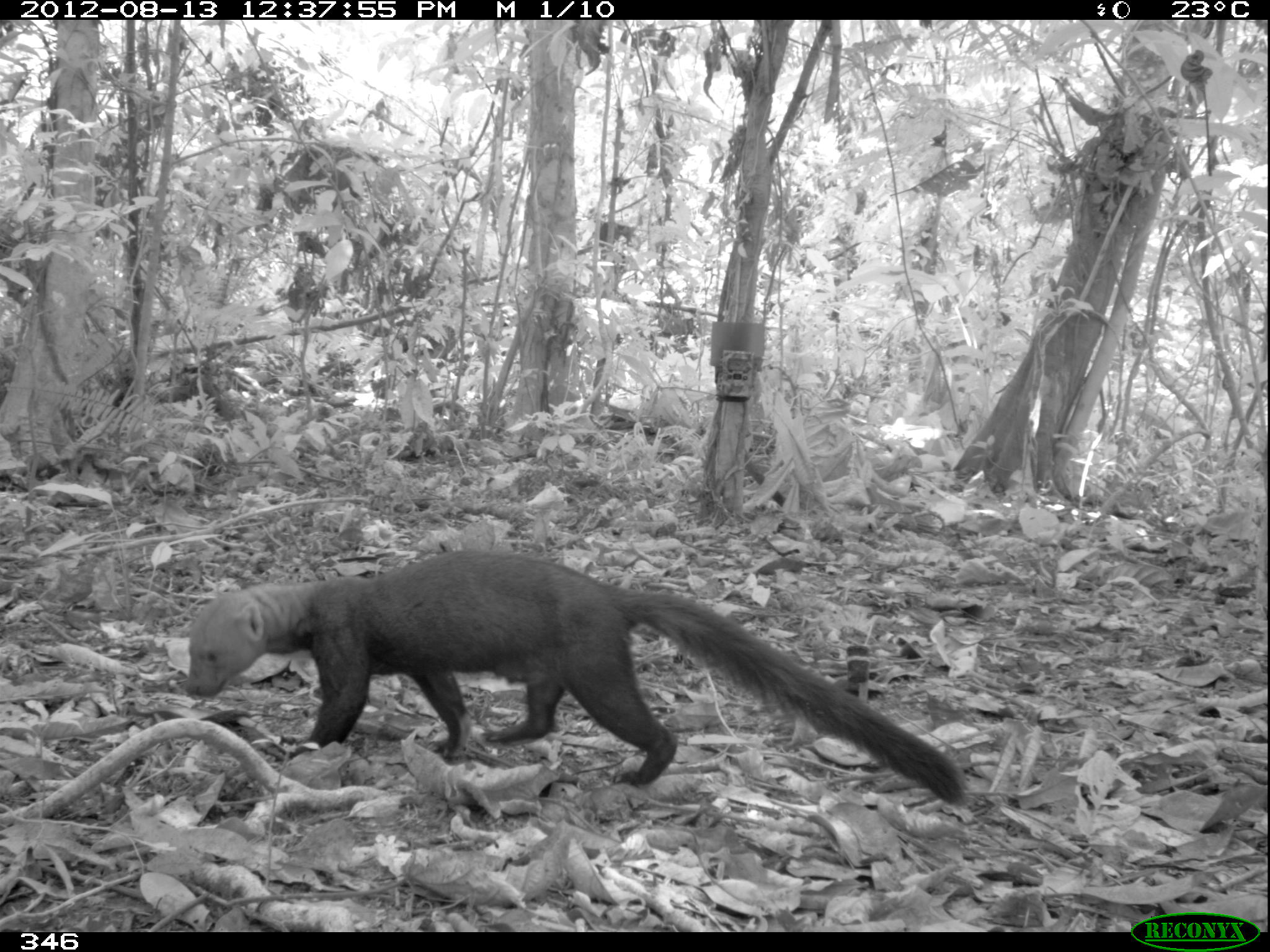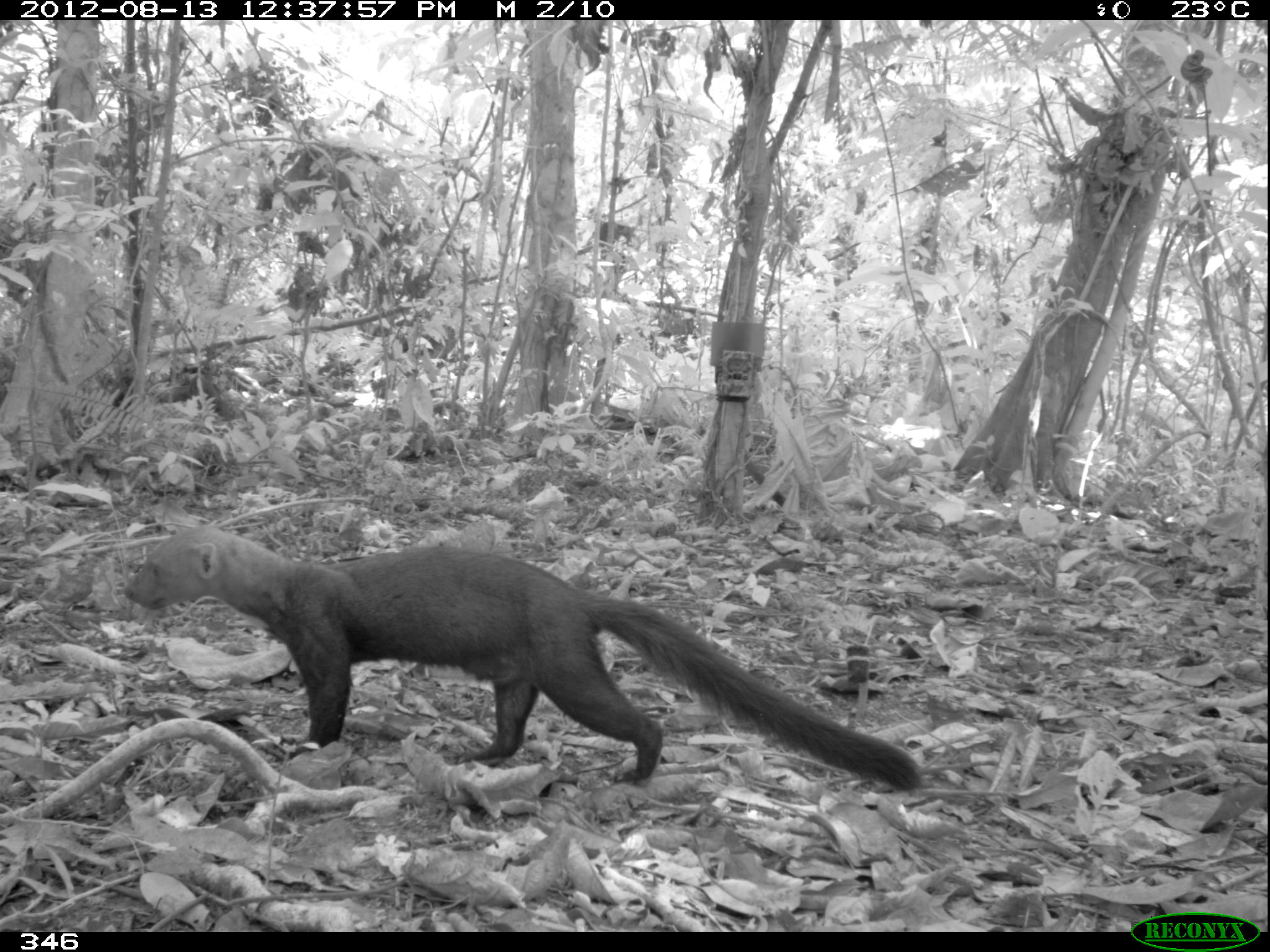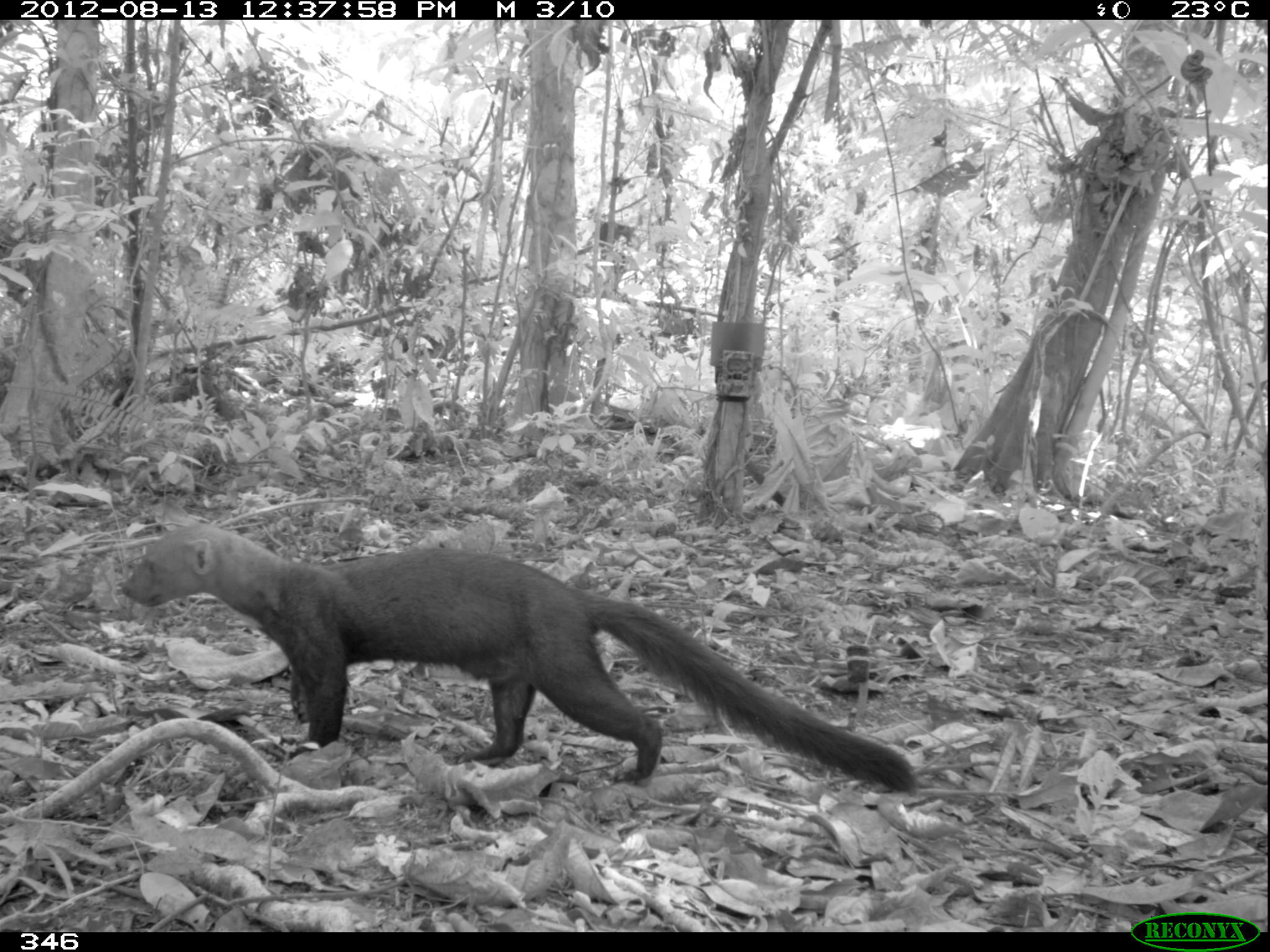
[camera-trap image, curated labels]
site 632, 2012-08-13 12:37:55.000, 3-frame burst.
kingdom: Animalia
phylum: Chordata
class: Mammalia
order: Carnivora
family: Mustelidae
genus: Eira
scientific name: Eira barbara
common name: tayra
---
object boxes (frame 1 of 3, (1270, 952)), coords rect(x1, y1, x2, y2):
eira barbara: rect(185, 548, 964, 803)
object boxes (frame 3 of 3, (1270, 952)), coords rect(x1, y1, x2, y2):
eira barbara: rect(120, 521, 920, 797)